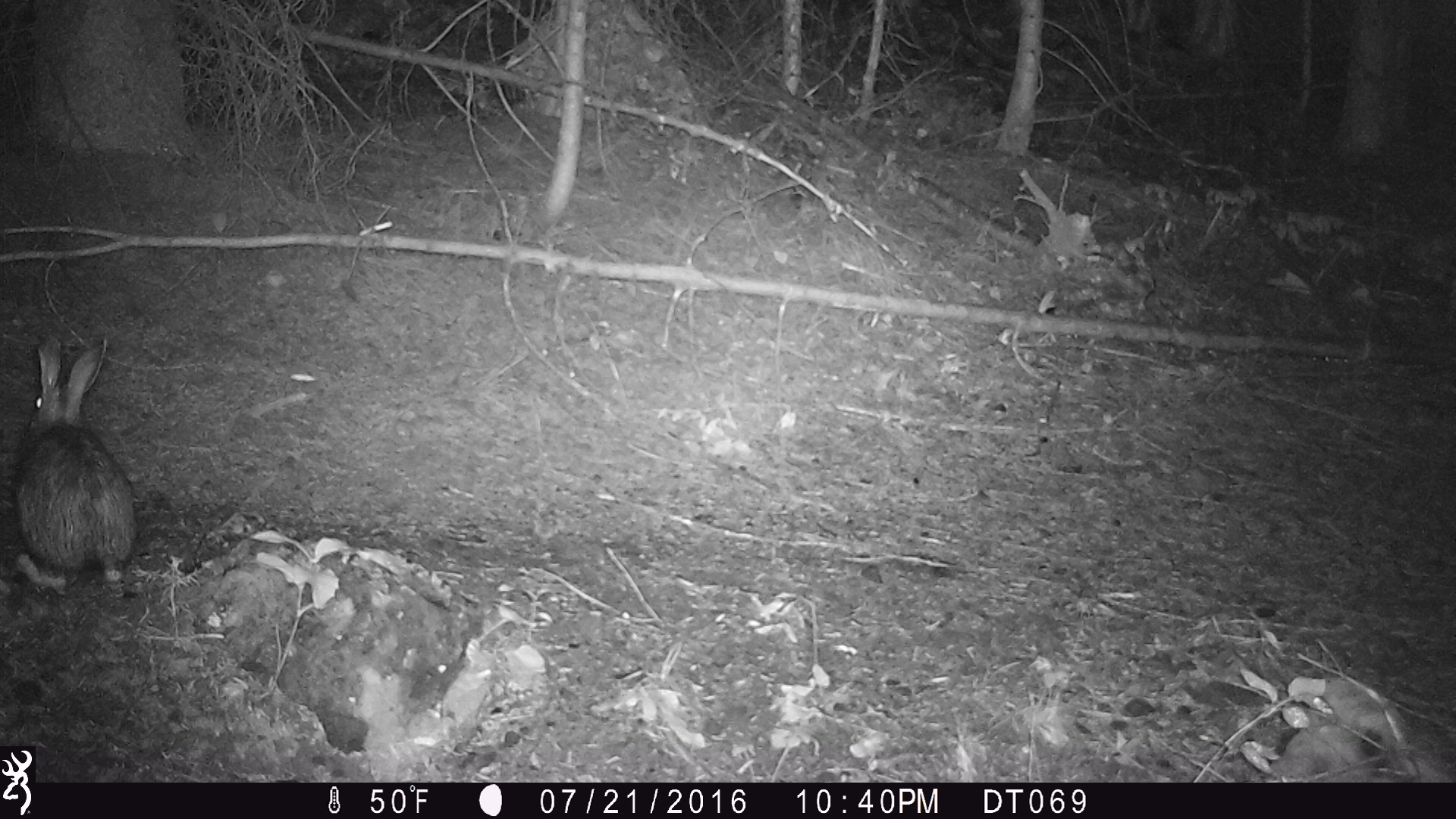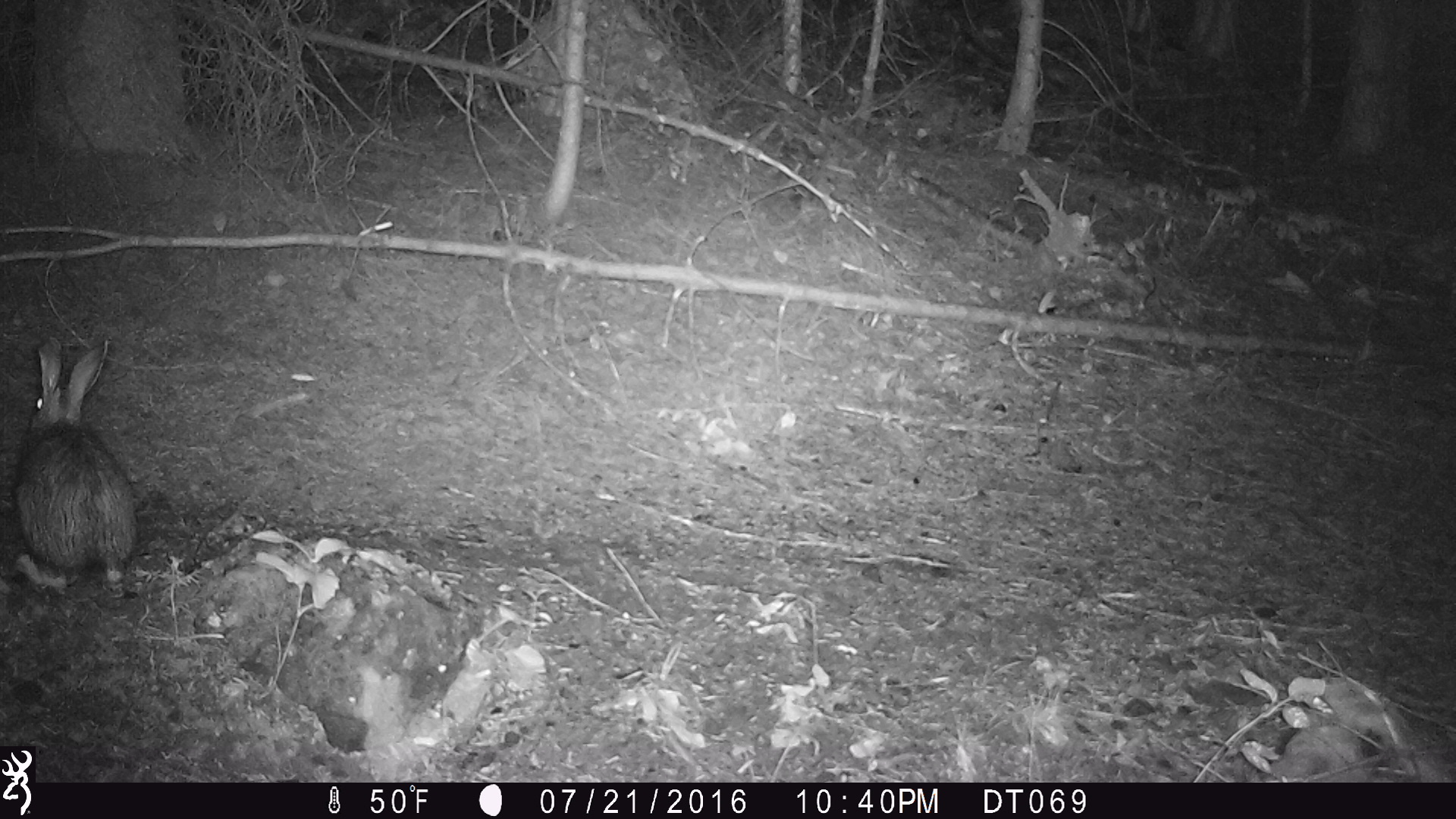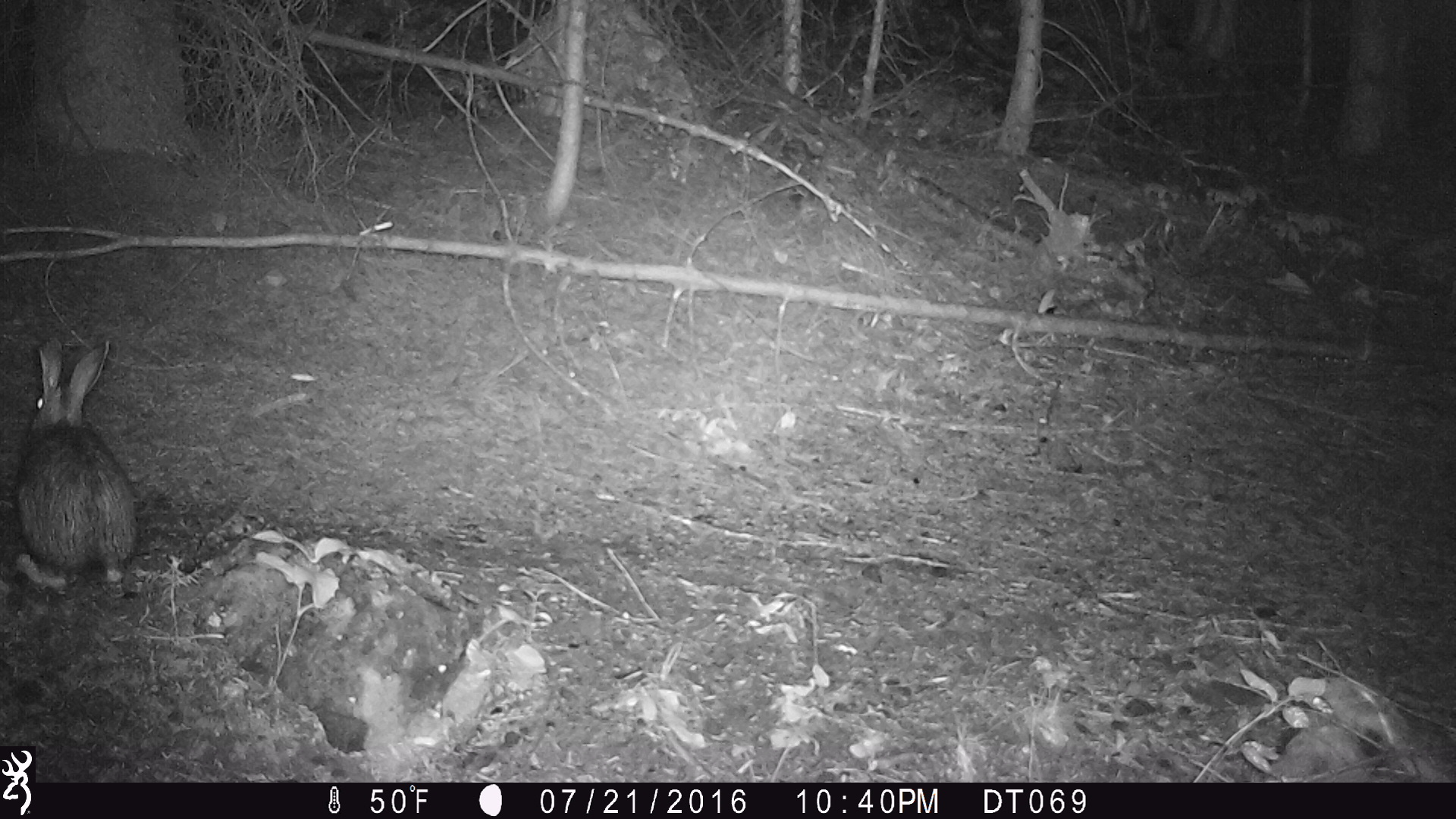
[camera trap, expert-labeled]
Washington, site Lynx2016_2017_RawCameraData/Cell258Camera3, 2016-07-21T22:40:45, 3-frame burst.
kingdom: Animalia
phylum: Chordata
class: Mammalia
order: Lagomorpha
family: Leporidae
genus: Lepus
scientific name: Lepus americanus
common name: snowshoe hare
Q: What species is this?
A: Lepus americanus (snowshoe hare).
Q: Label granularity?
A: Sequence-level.